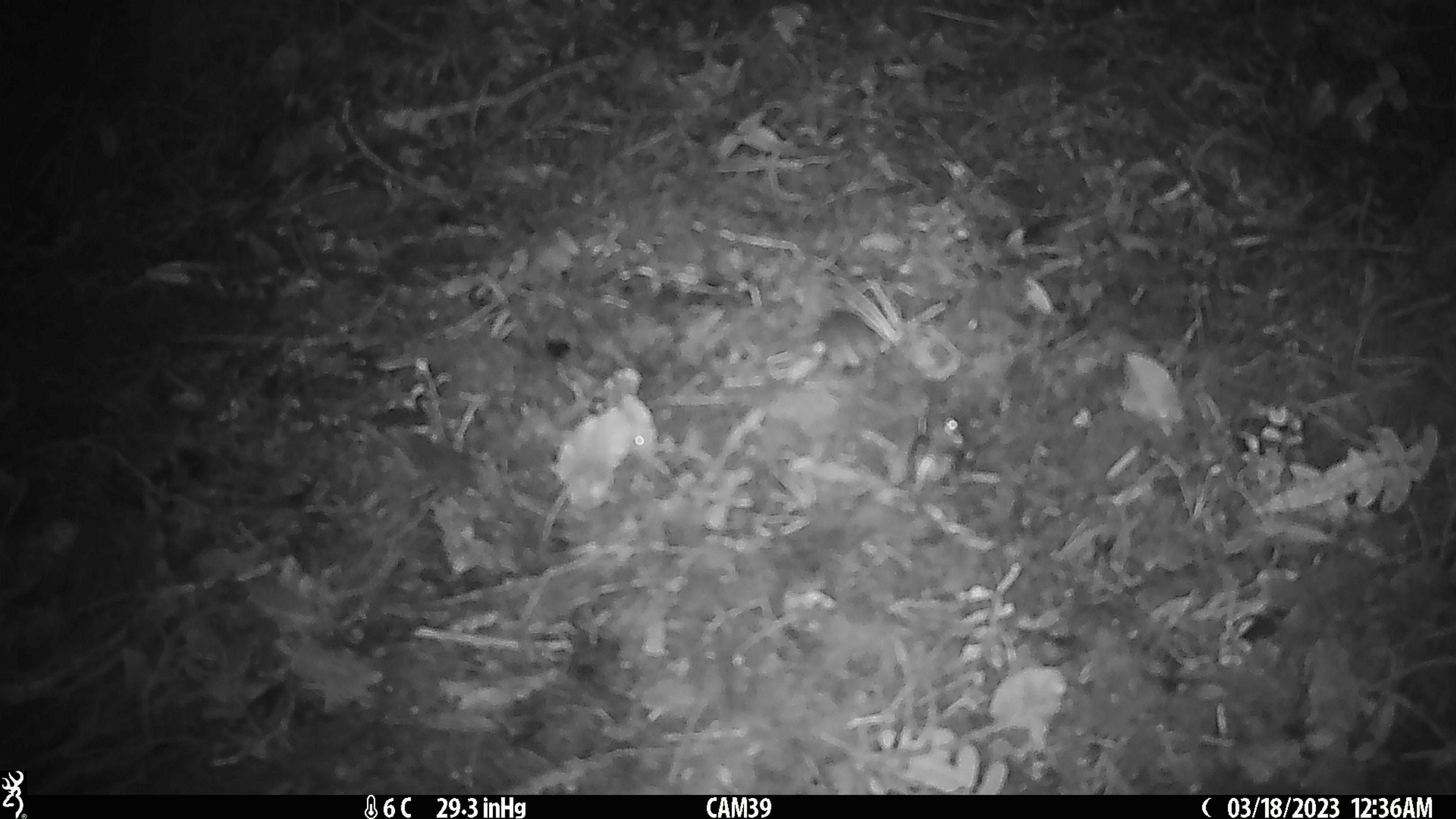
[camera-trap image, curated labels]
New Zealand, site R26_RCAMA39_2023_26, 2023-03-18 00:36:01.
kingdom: Animalia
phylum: Chordata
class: Mammalia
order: Rodentia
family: Muridae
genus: Mus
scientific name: Mus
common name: mouse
Mouse (Mus).